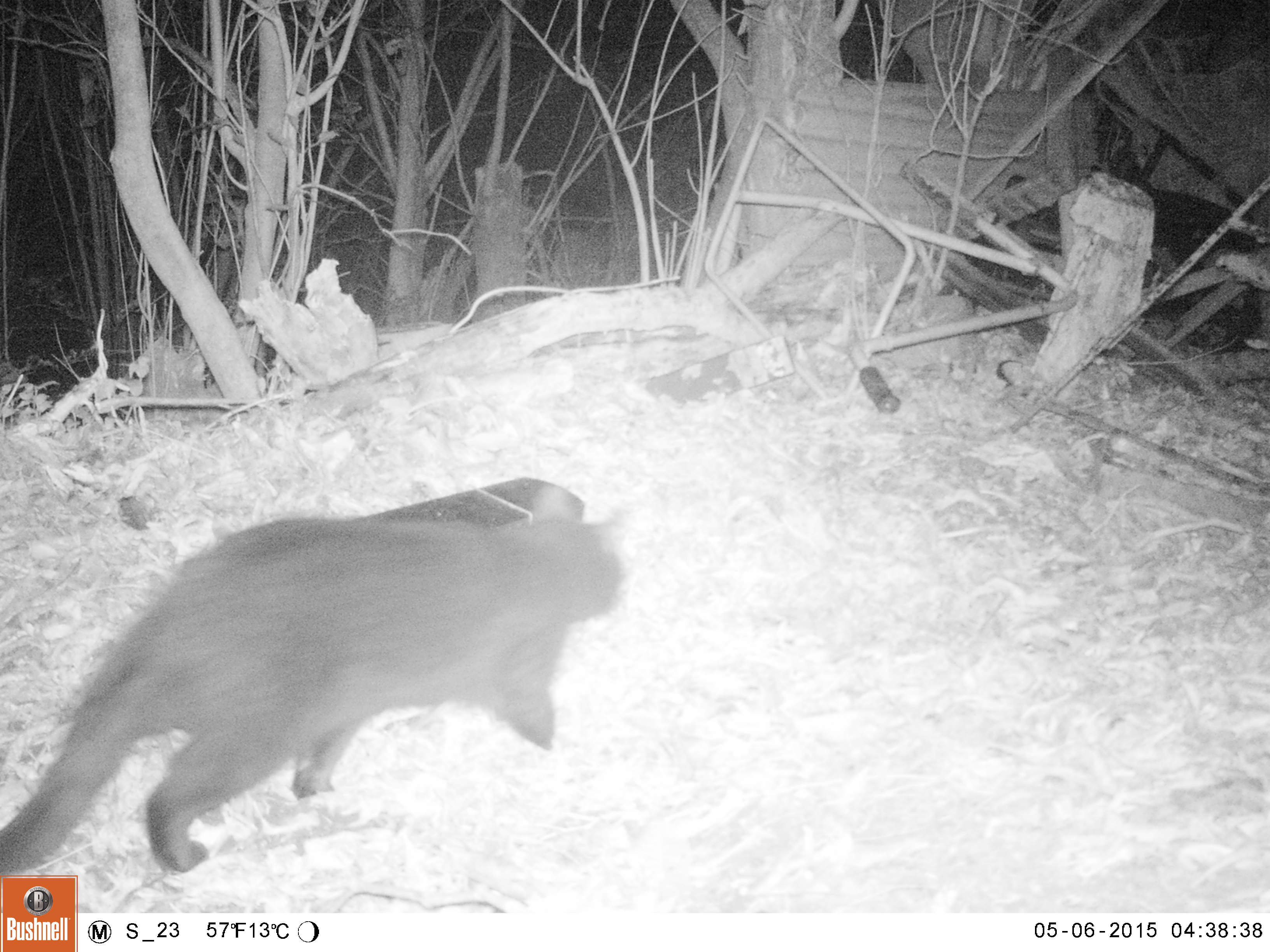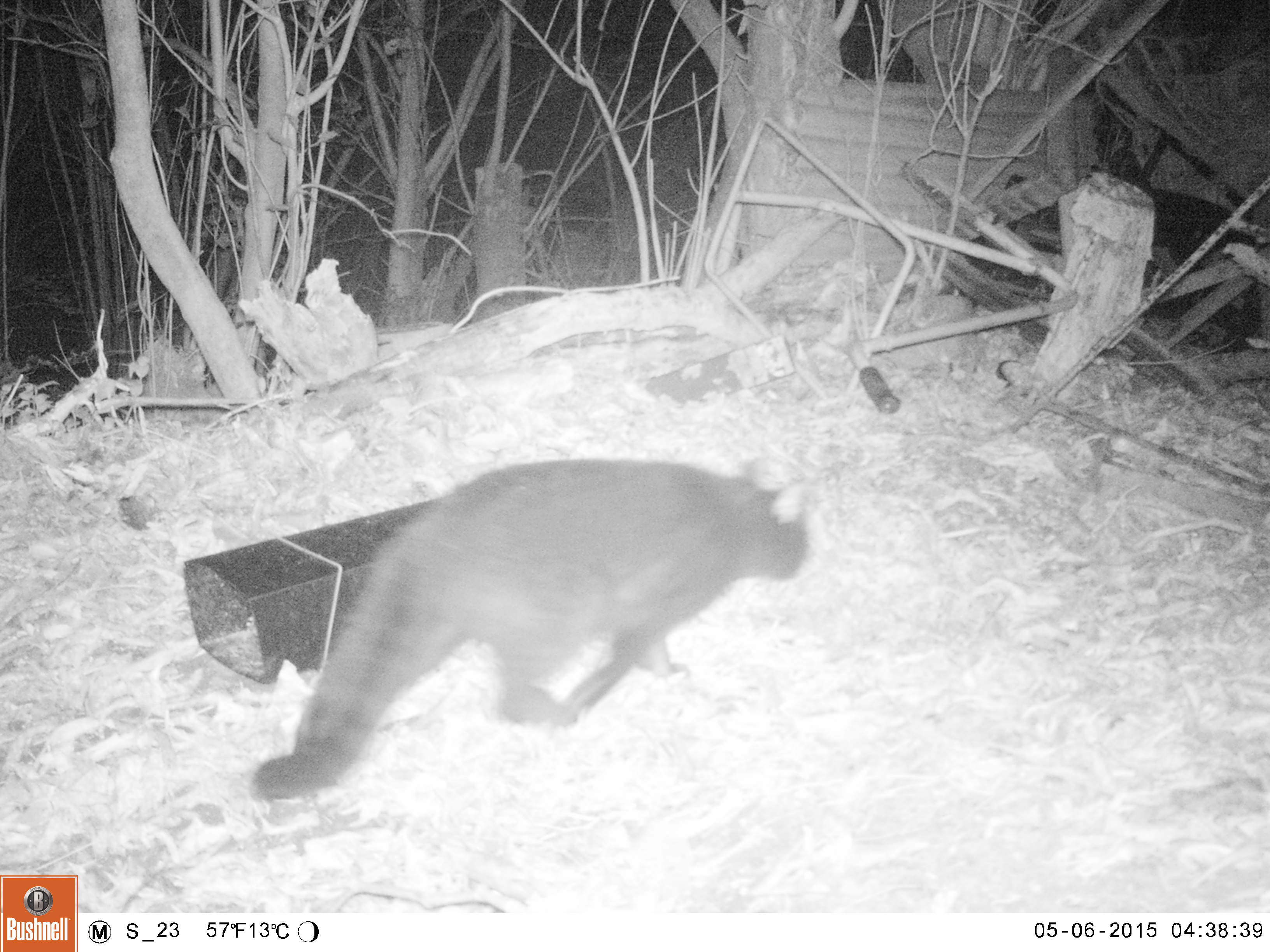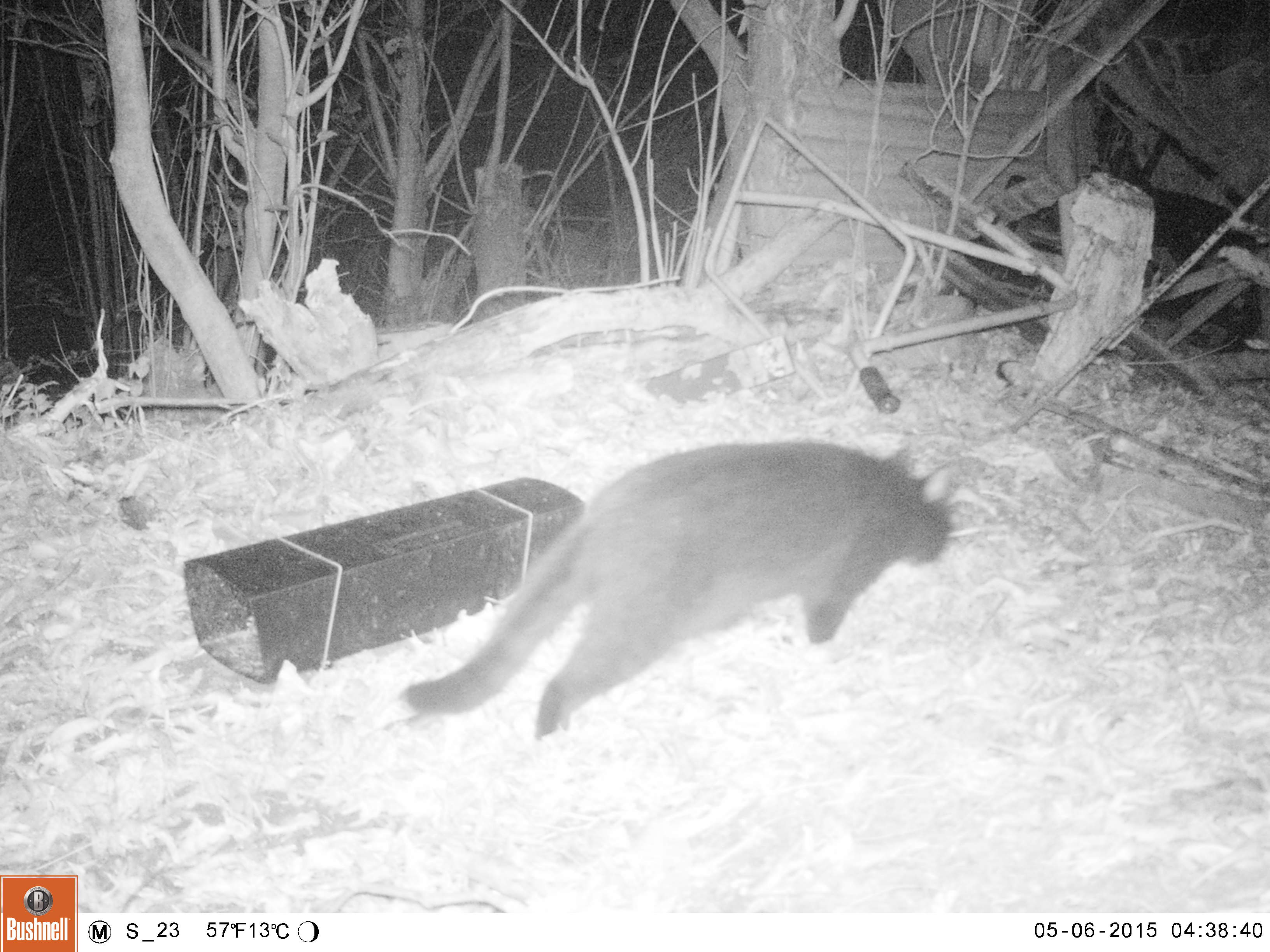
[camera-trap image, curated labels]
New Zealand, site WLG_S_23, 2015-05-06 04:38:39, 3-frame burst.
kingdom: Animalia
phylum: Chordata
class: Mammalia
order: Carnivora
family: Felidae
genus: Felis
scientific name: Felis catus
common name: domestic cat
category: cat